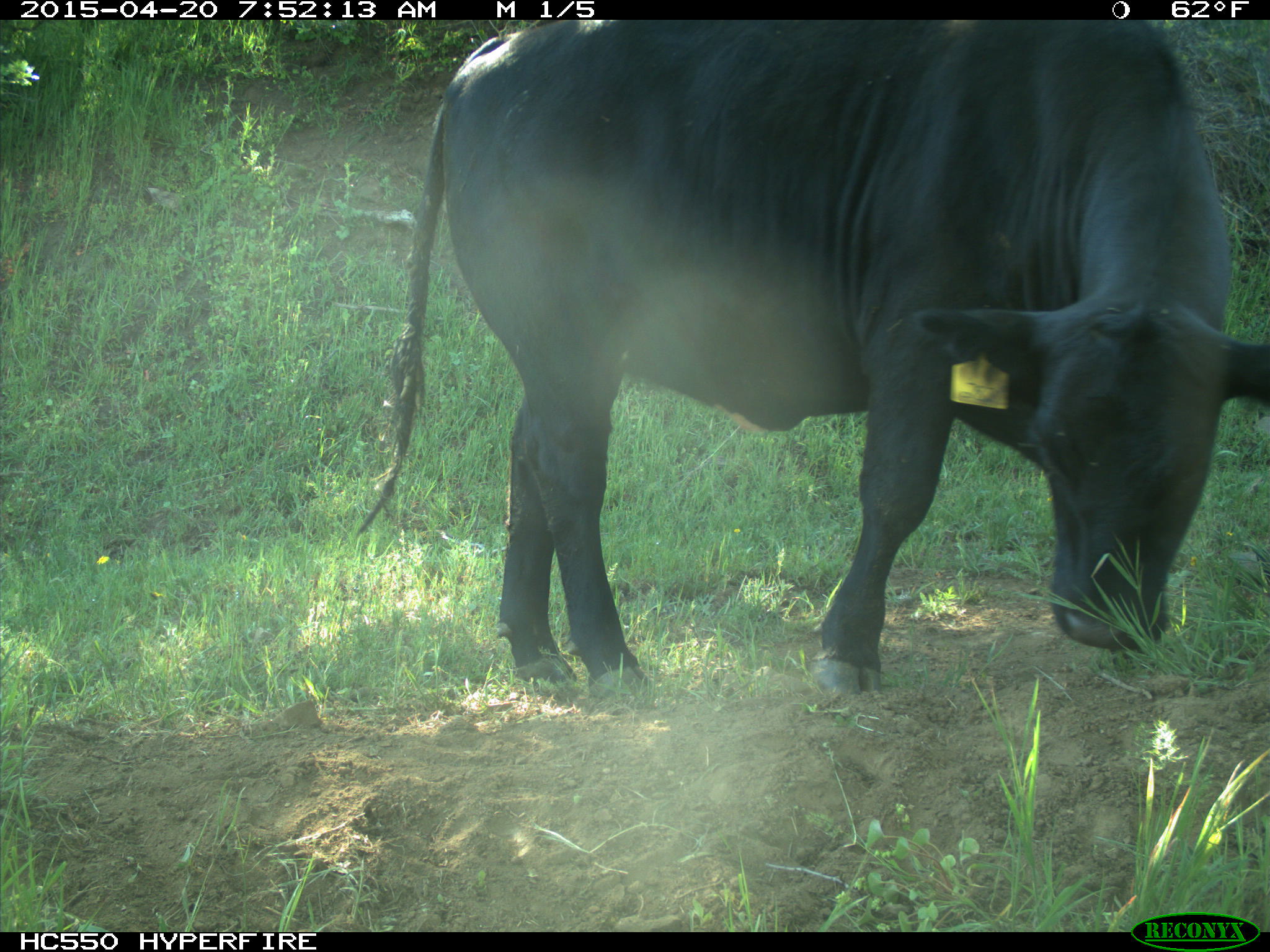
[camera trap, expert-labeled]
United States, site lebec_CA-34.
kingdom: Animalia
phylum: Chordata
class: Mammalia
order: Artiodactyla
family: Bovidae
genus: Bos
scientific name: Bos taurus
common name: domestic cow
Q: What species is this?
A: Bos taurus (domestic cow).